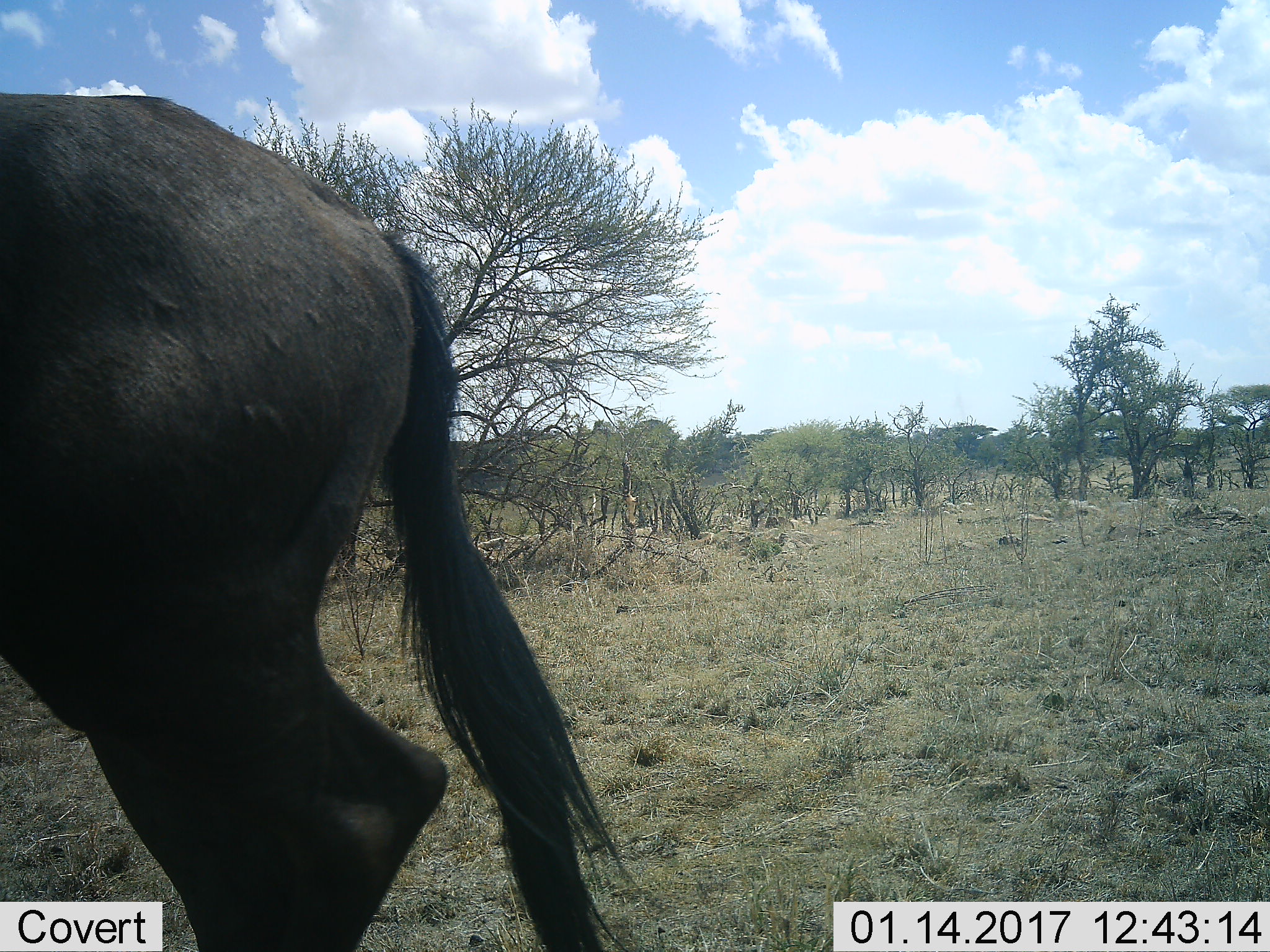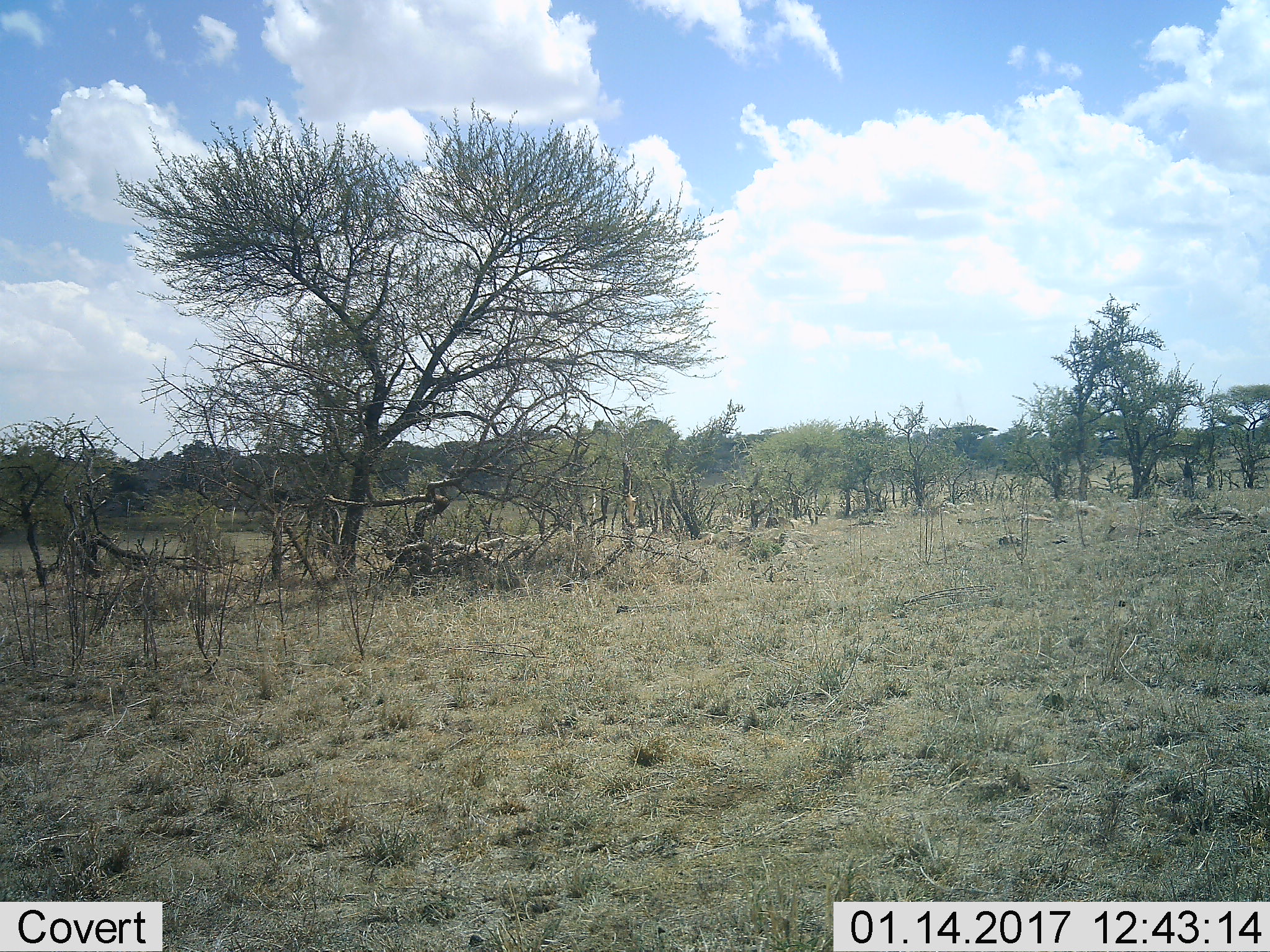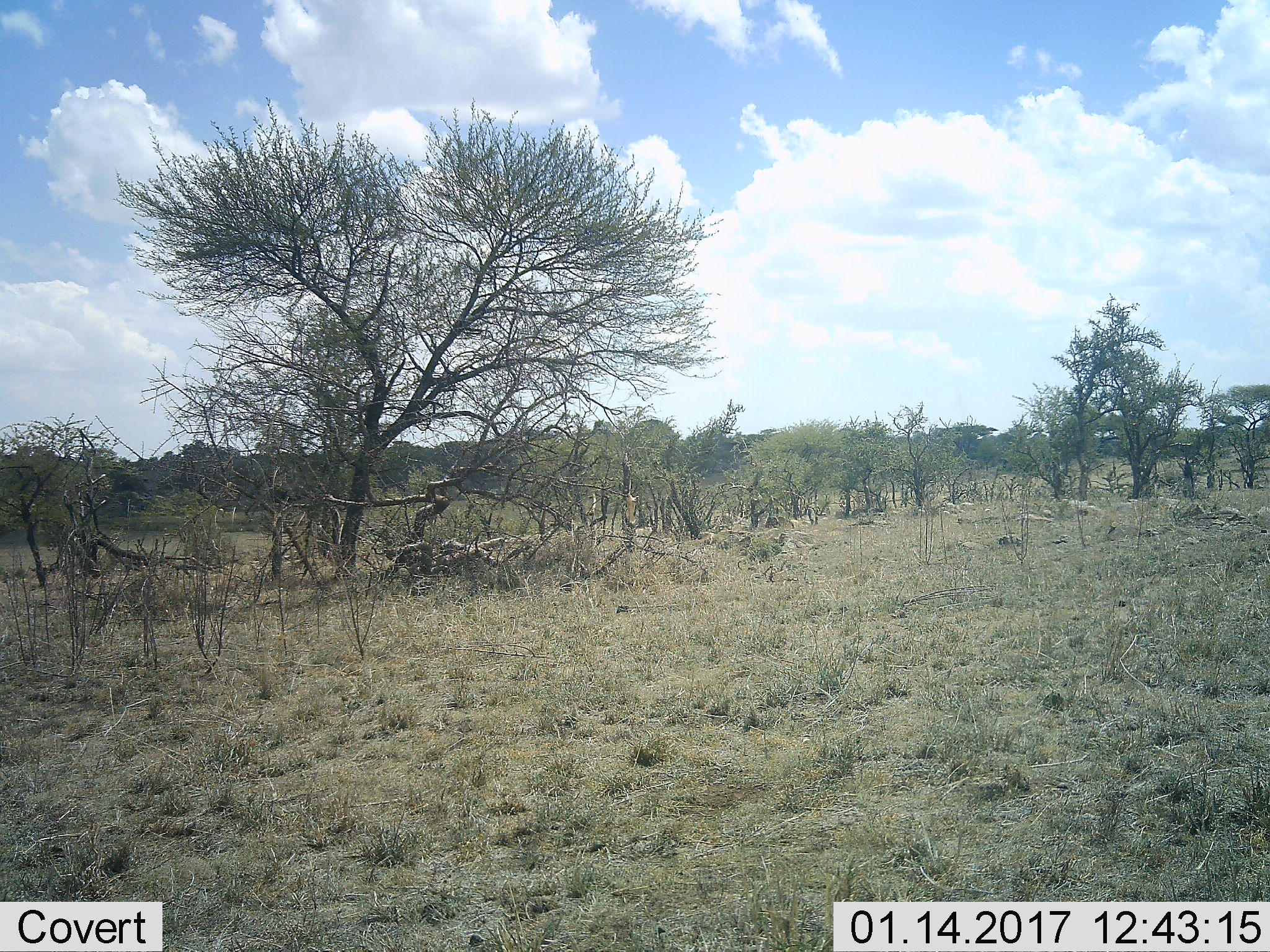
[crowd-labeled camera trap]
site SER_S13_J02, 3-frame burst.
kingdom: Animalia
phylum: Chordata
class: Mammalia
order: Artiodactyla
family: Bovidae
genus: Connochaetes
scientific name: Connochaetes taurinus taurinus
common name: blue wildebeest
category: wildebeestblue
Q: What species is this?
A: Wildebeestblue (blue wildebeest) (Connochaetes taurinus taurinus).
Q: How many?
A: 1.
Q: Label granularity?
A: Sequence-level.